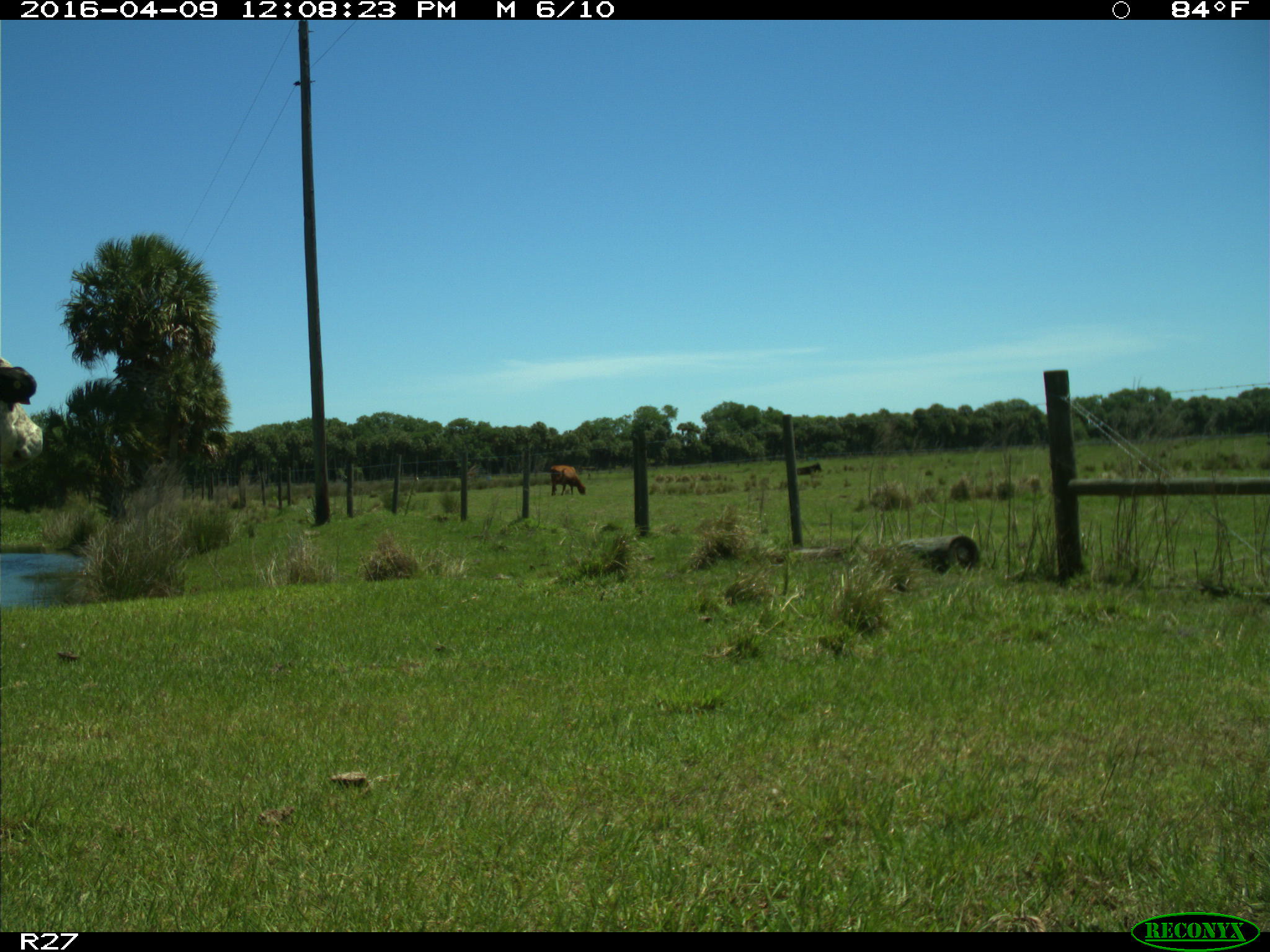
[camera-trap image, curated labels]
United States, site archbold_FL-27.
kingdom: Animalia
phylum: Chordata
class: Mammalia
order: Artiodactyla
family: Bovidae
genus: Bos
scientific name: Bos taurus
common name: domestic cow